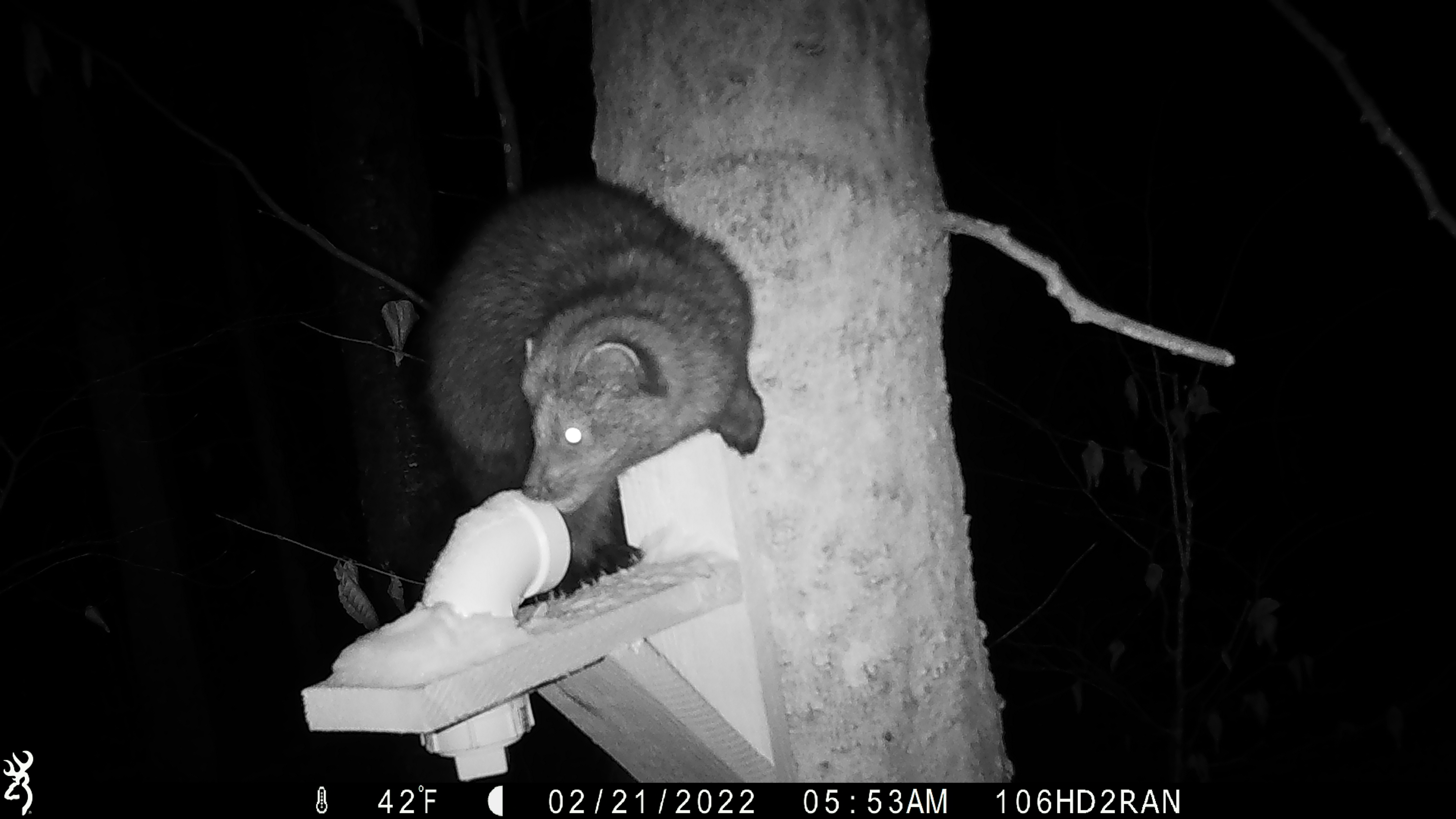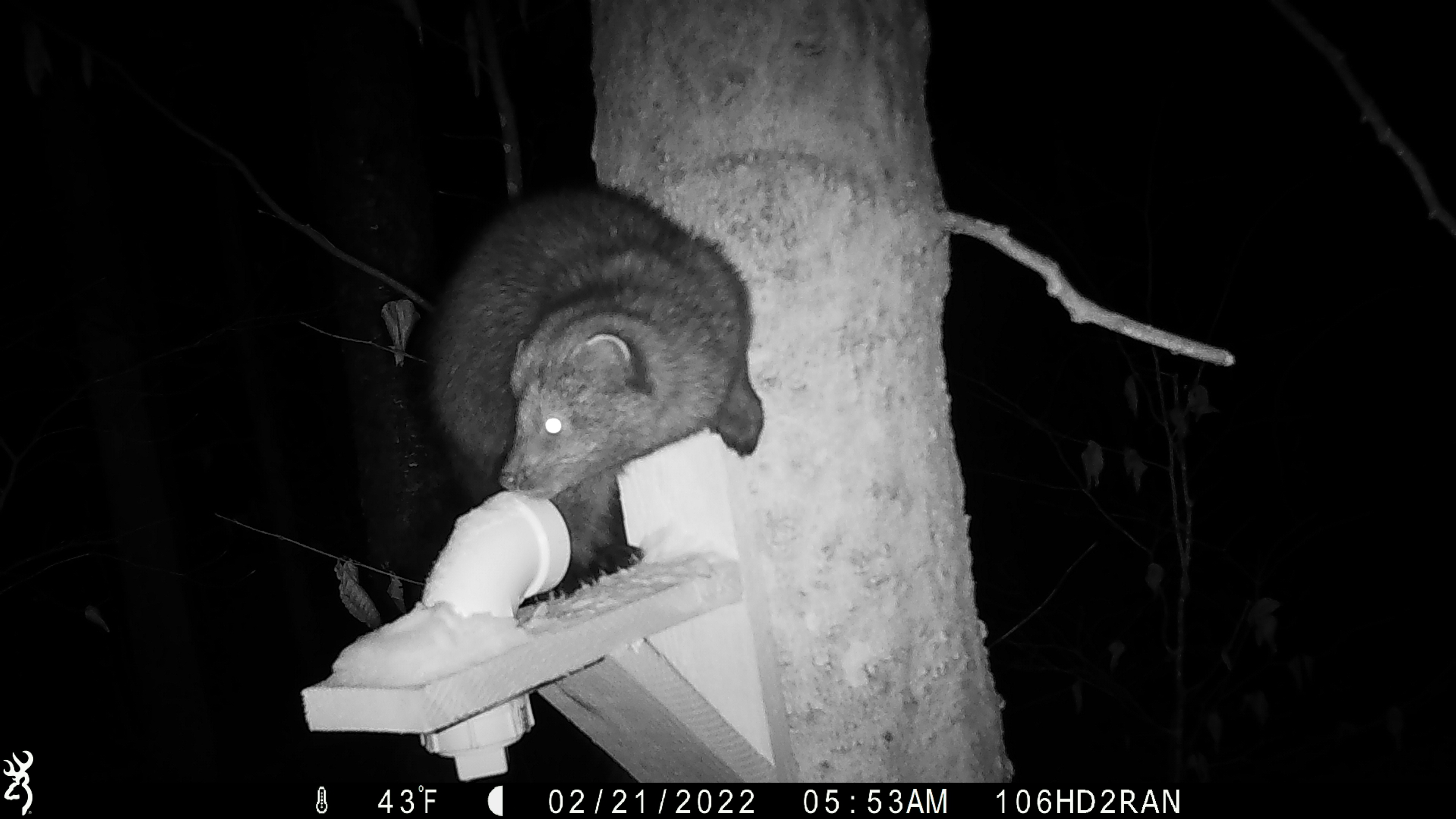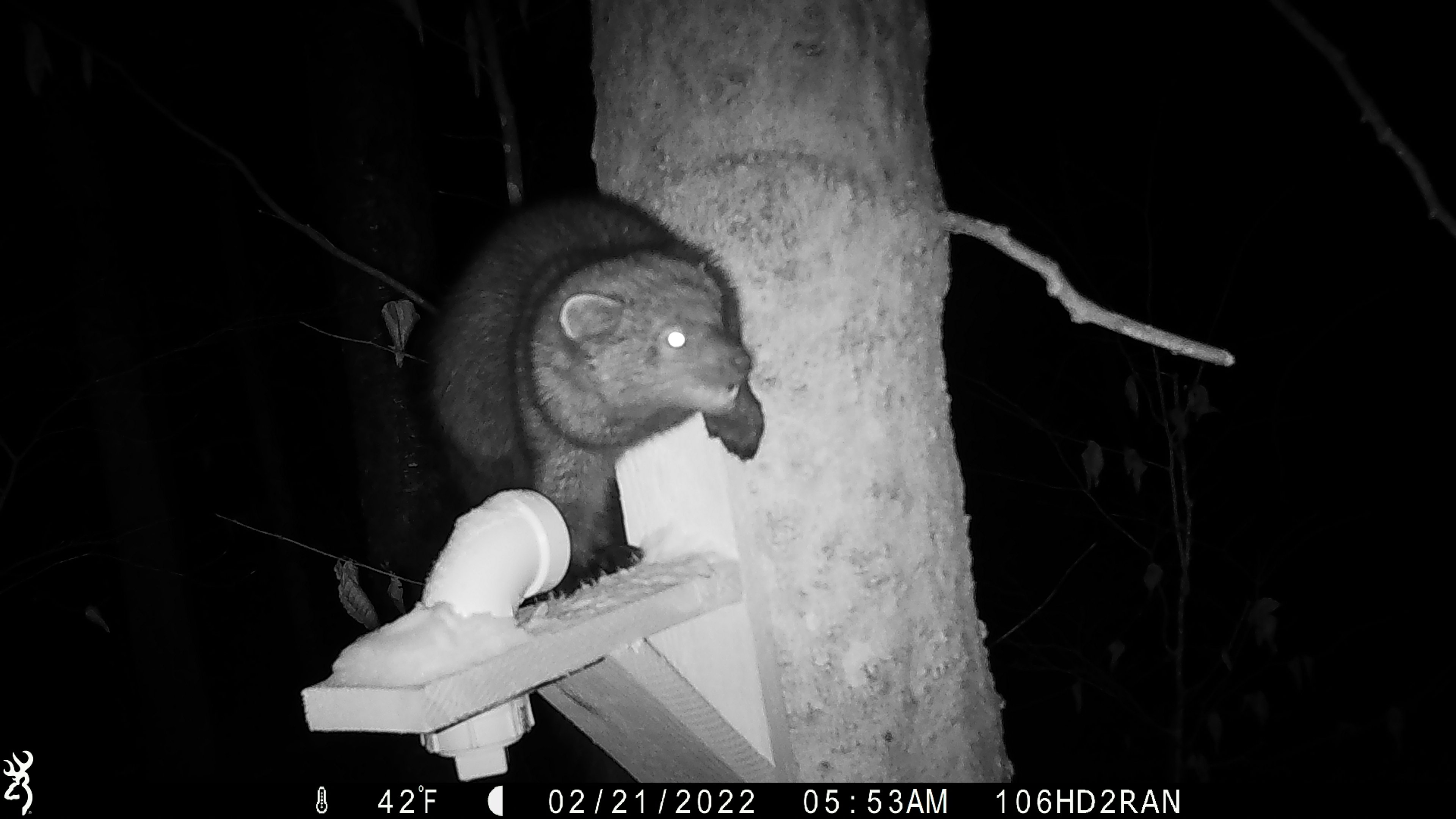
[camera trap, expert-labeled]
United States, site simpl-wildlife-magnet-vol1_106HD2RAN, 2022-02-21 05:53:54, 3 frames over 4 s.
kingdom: Animalia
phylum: Chordata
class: Mammalia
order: Carnivora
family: Mustelidae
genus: Pekania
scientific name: Pekania pennanti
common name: fisher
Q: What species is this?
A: Fisher (Pekania pennanti).